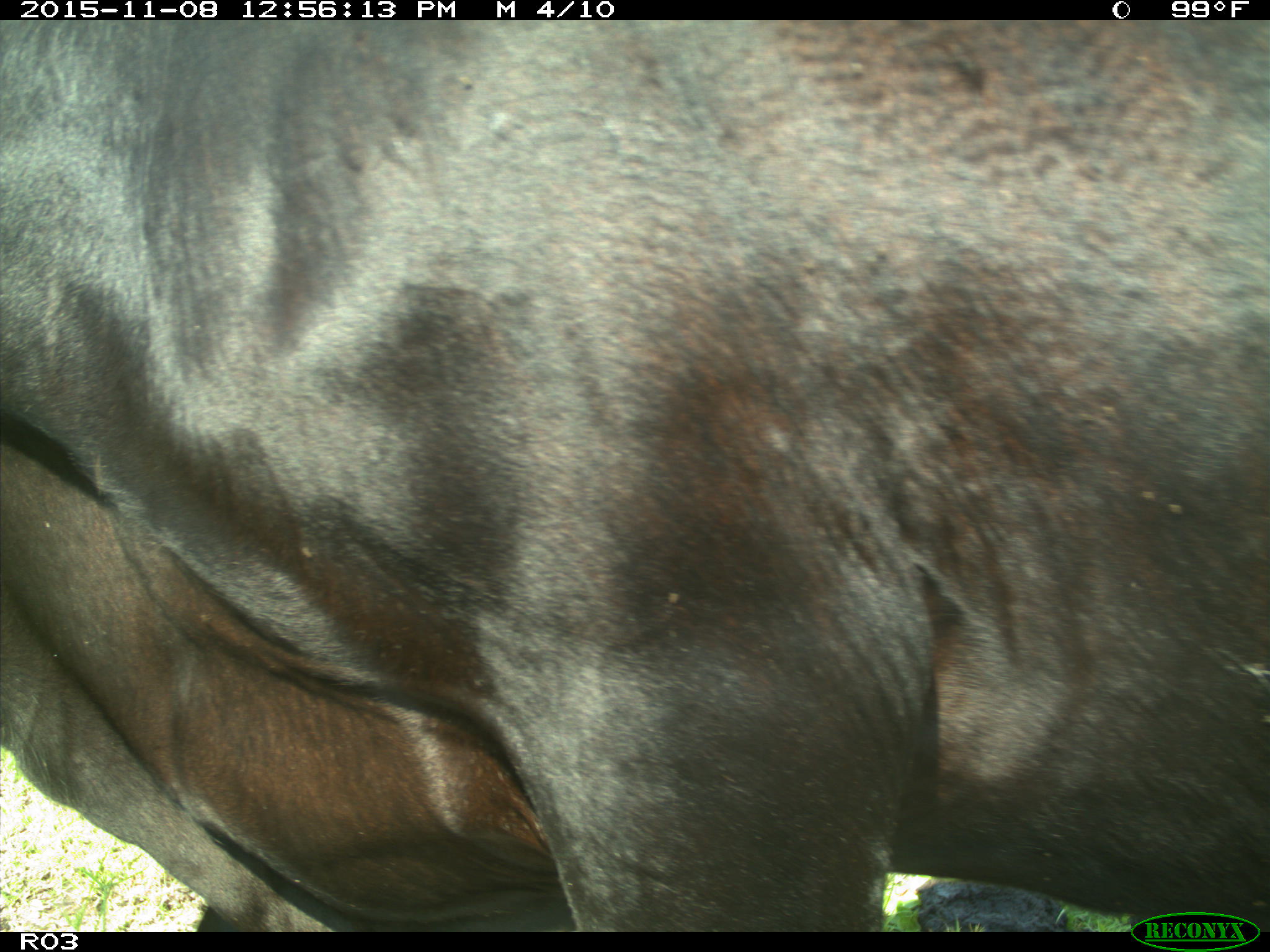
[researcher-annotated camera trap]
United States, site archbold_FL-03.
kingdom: Animalia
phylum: Chordata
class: Mammalia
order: Artiodactyla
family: Bovidae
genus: Bos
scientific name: Bos taurus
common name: domestic cow